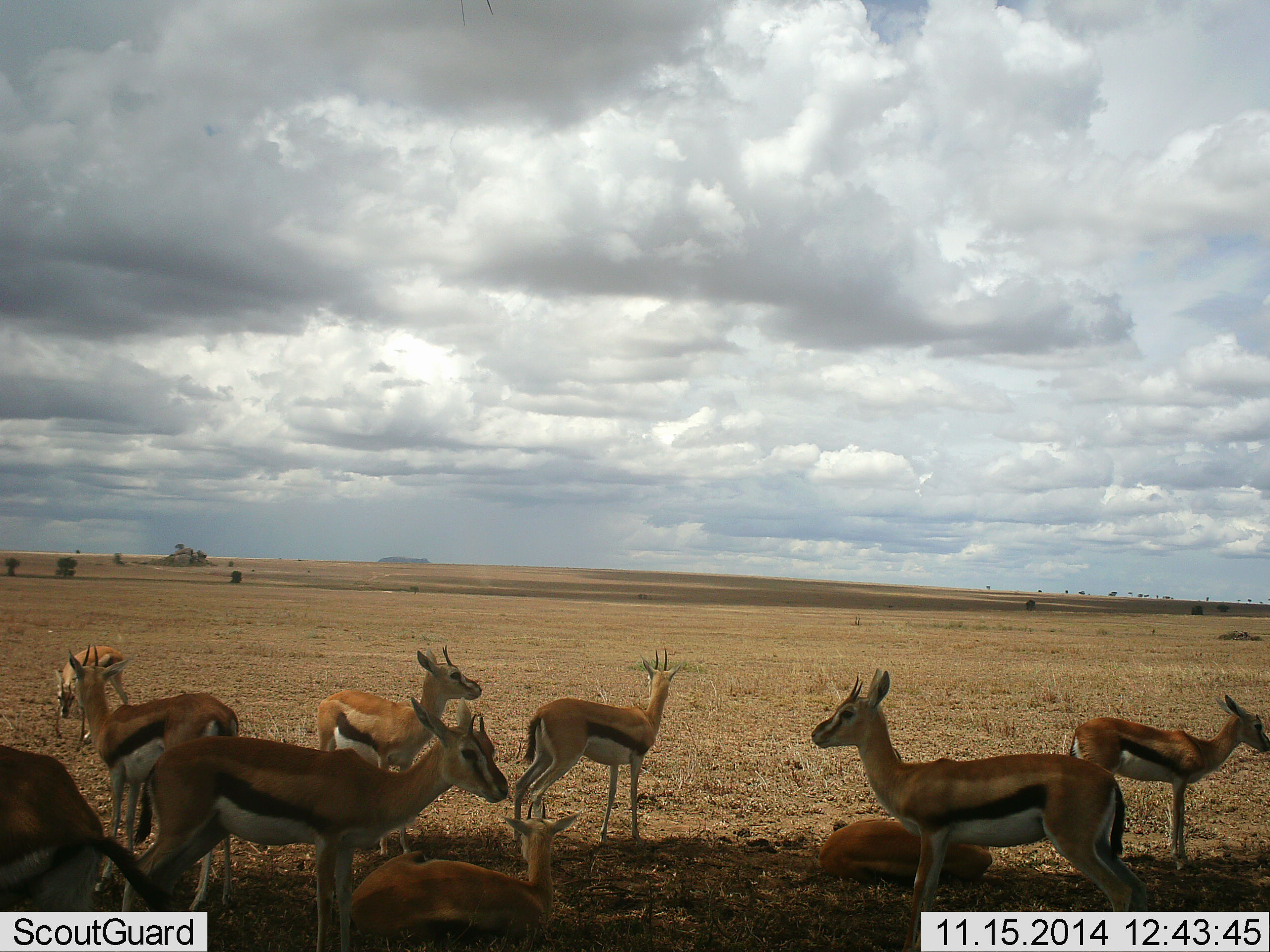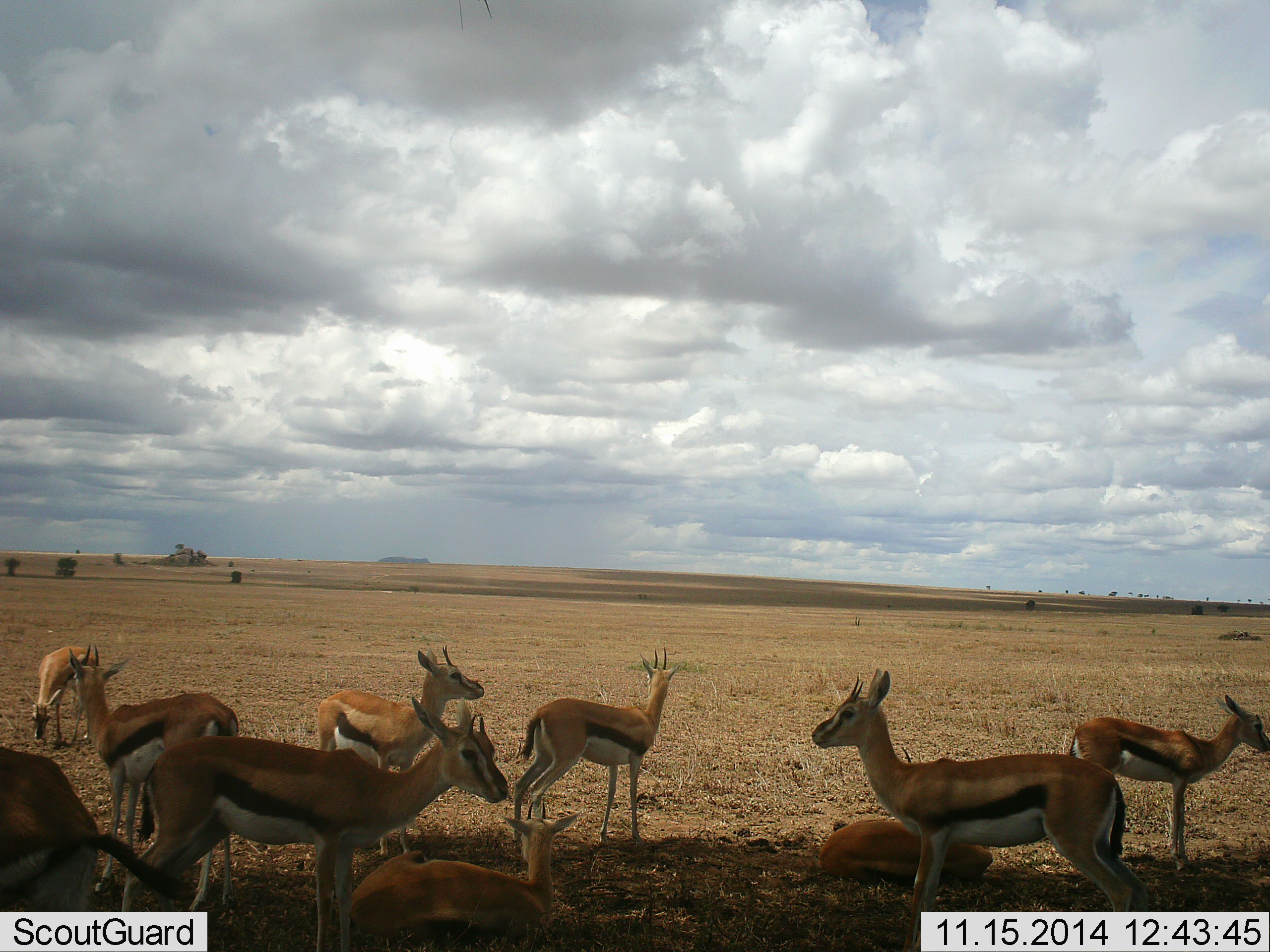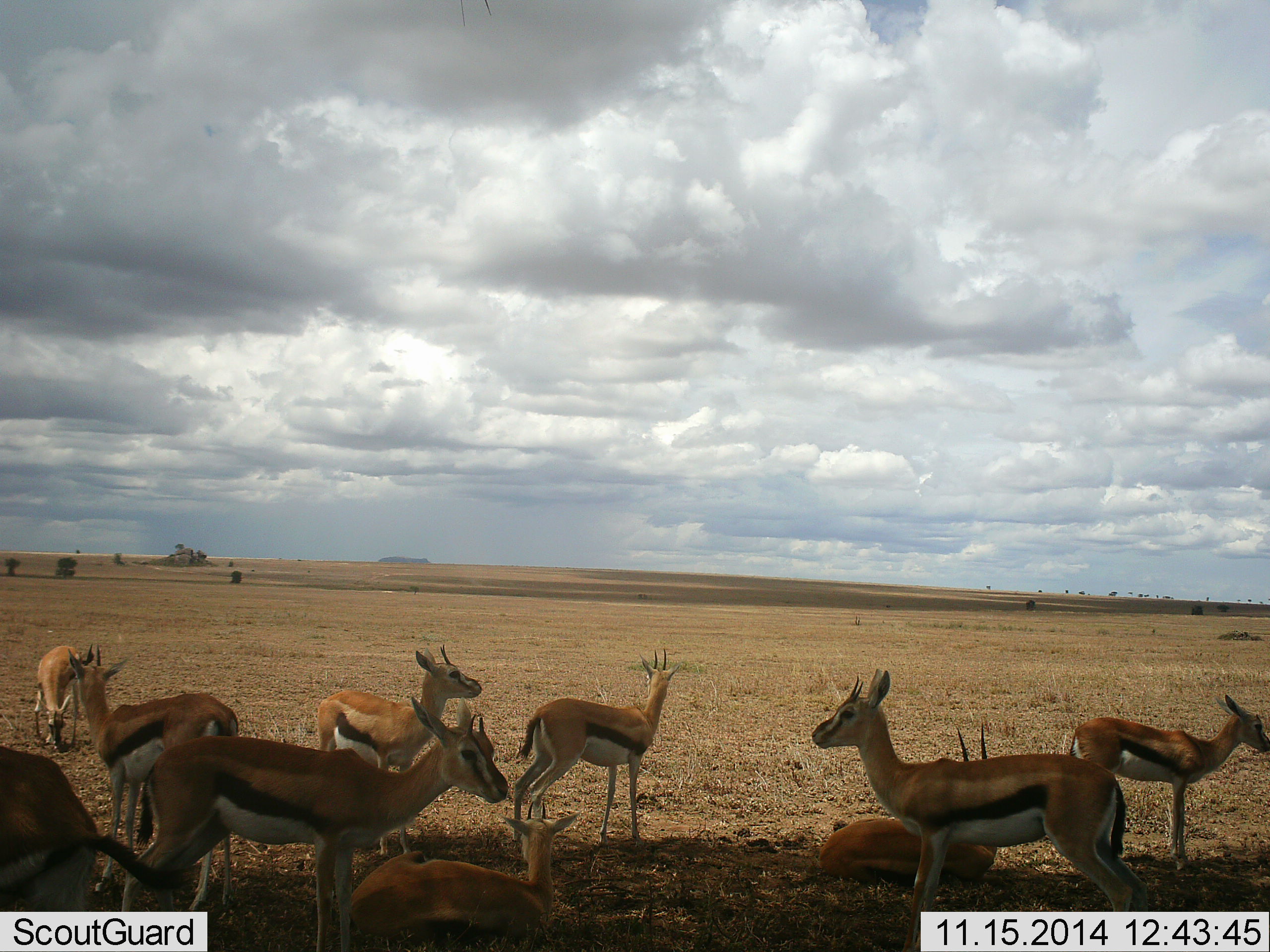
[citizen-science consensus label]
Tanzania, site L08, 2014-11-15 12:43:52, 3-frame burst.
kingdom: Animalia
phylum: Chordata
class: Mammalia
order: Artiodactyla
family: Bovidae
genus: Eudorcas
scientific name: Eudorcas thomsonii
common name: thomson's gazelle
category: gazellethomsons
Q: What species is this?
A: Gazellethomsons (thomson's gazelle) (Eudorcas thomsonii).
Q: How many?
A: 10.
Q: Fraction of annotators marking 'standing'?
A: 70%.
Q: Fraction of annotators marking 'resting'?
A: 90%.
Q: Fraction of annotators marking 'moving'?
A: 0%.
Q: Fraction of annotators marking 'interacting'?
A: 0%.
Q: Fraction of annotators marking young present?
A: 10%.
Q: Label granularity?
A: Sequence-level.